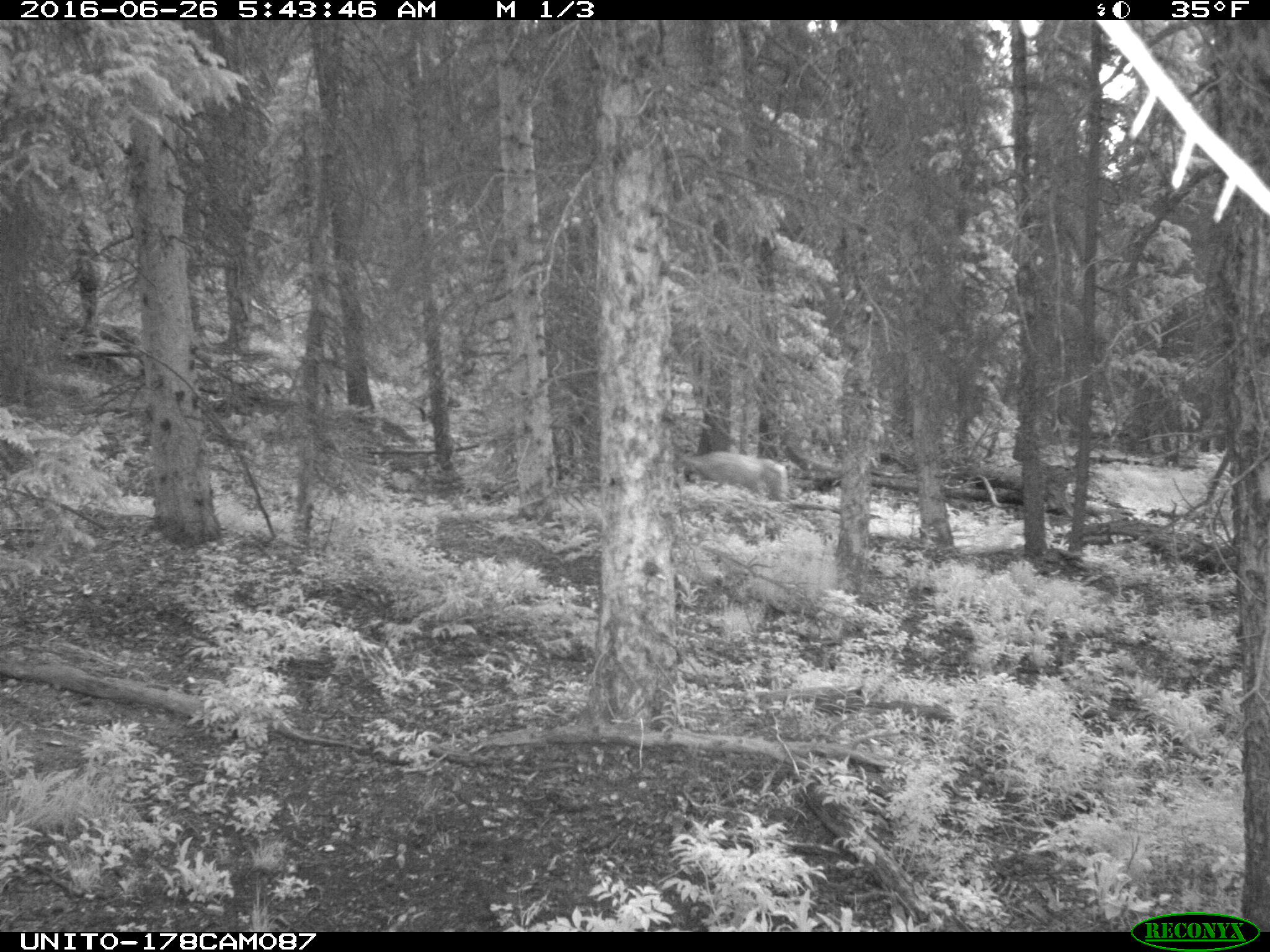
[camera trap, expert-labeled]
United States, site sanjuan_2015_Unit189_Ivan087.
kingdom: Animalia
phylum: Chordata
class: Mammalia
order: Artiodactyla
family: Cervidae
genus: Odocoileus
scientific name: Odocoileus hemionus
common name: mule deer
Odocoileus hemionus (mule deer).